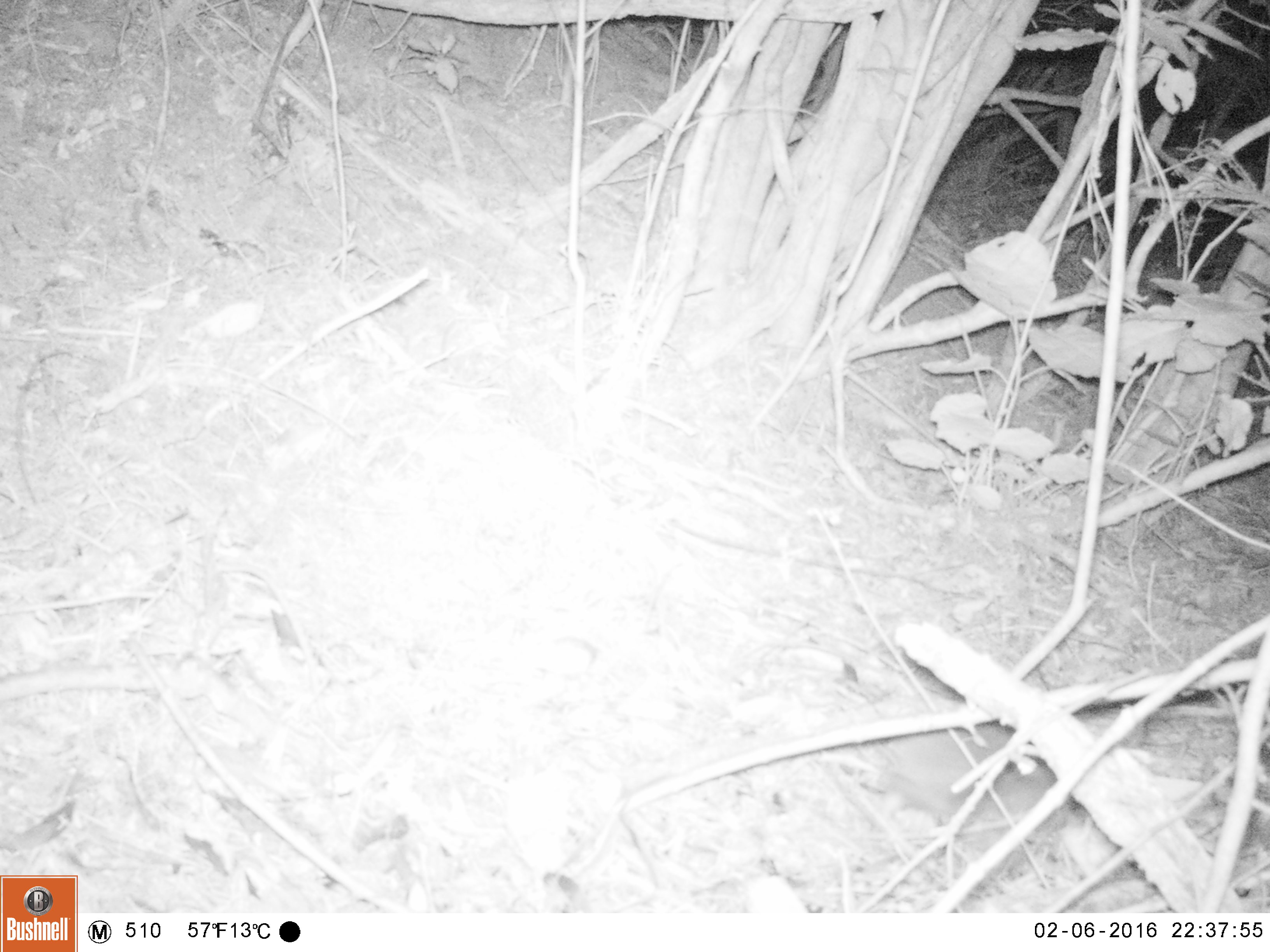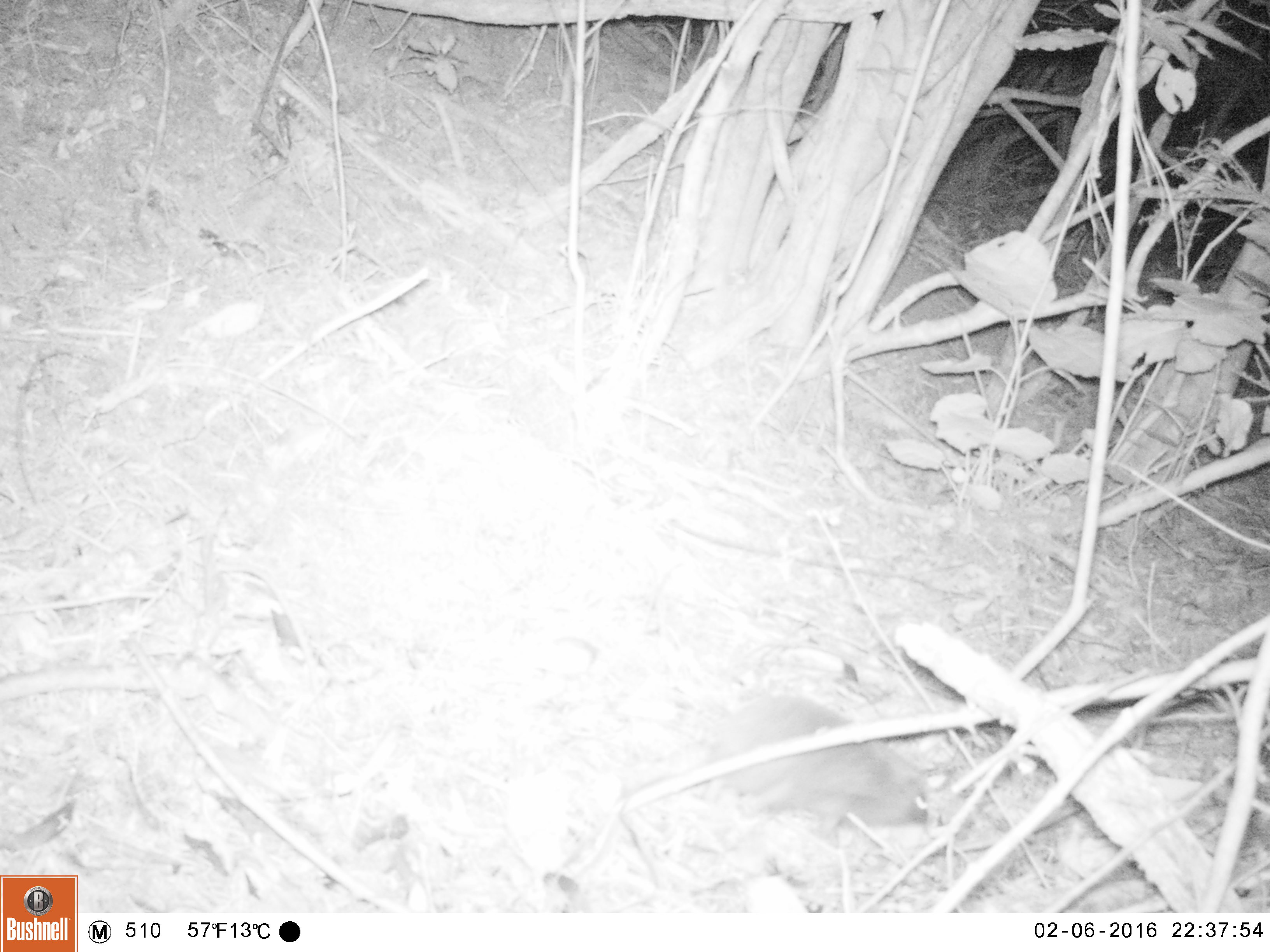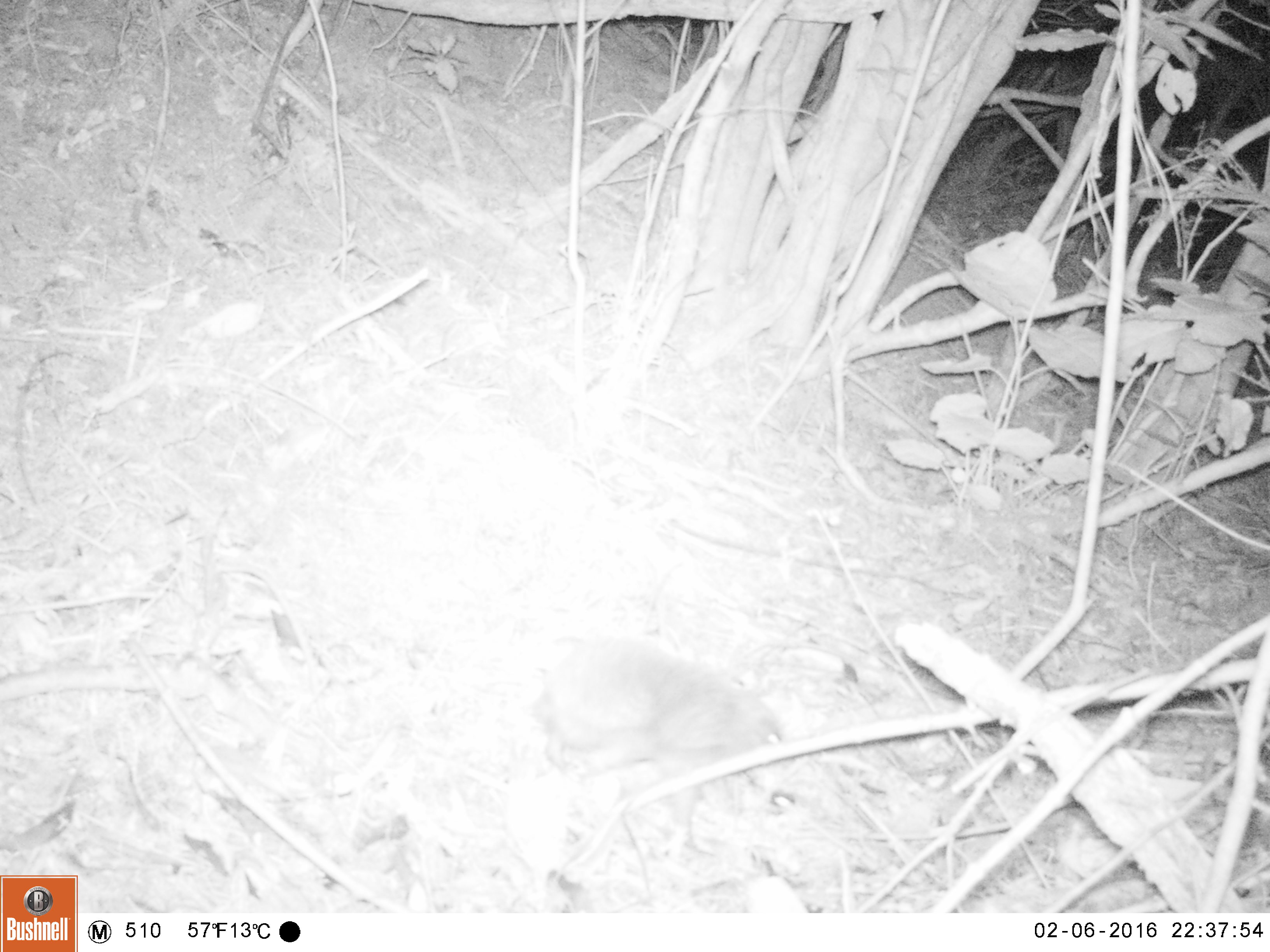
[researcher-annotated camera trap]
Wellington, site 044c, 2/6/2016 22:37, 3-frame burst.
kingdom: Animalia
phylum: Chordata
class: Mammalia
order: Eulipotyphla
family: Erinaceidae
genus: Erinaceus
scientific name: Erinaceus europaeus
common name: hedgehog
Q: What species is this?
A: Hedgehog (Erinaceus europaeus).